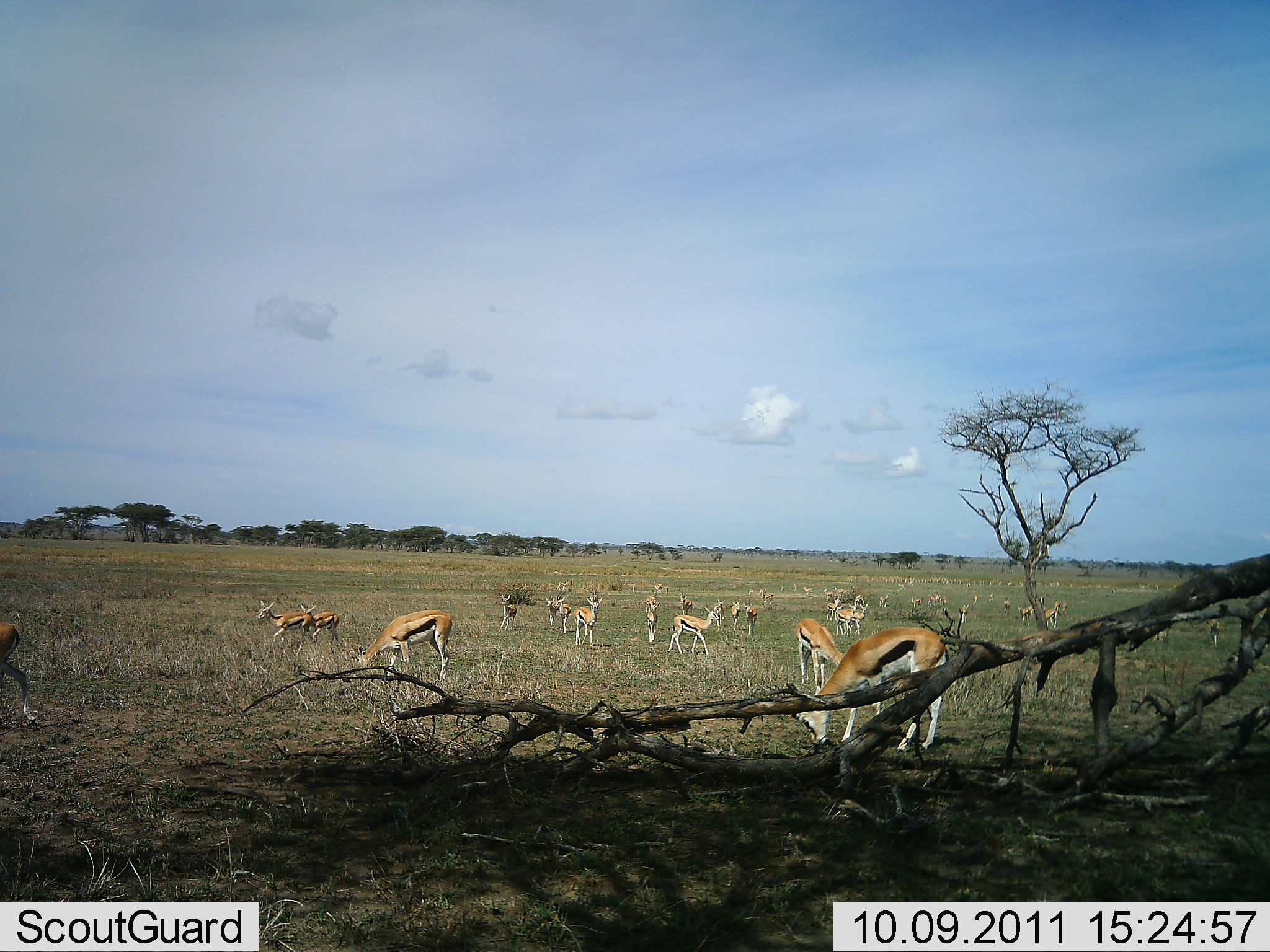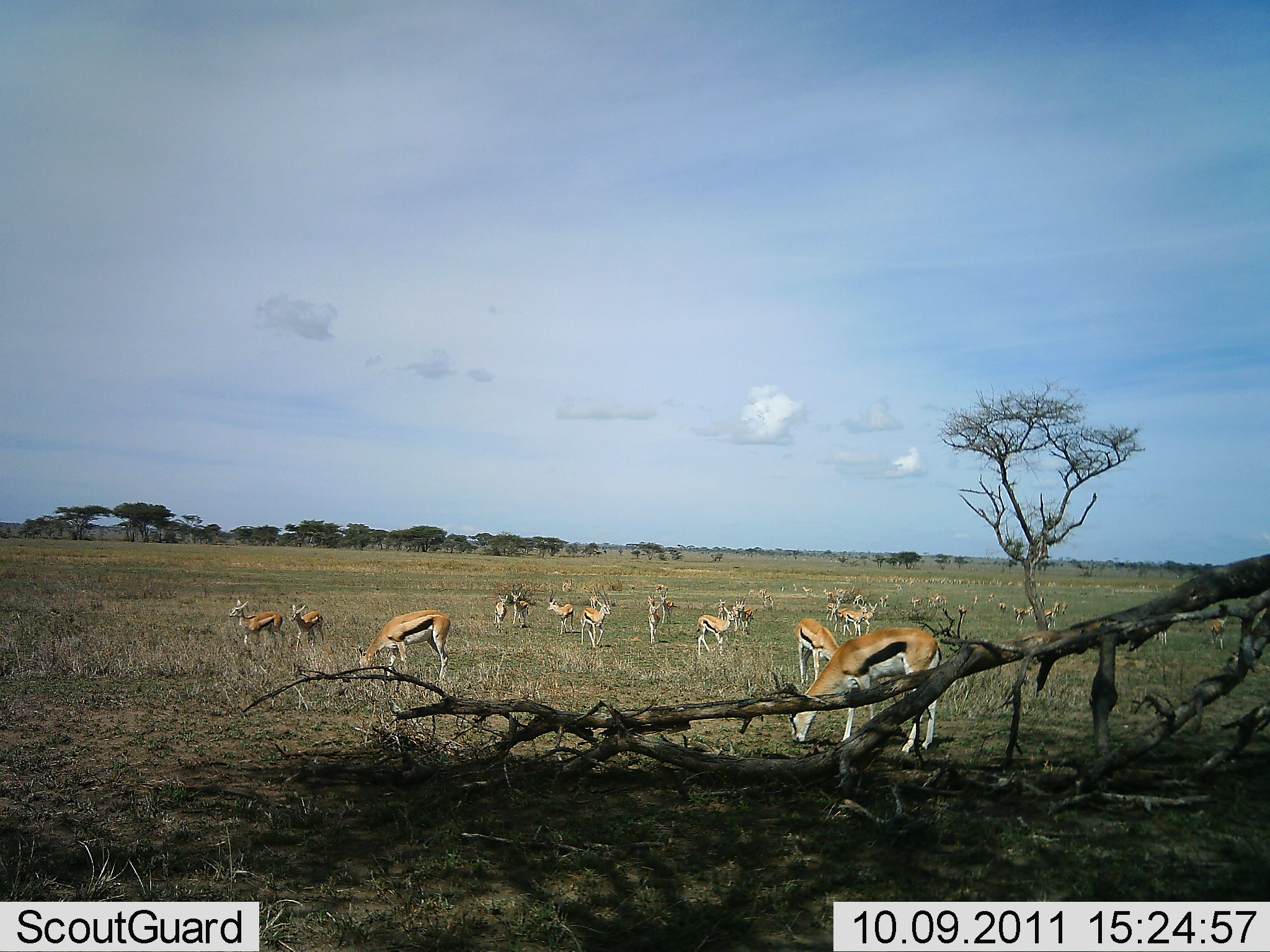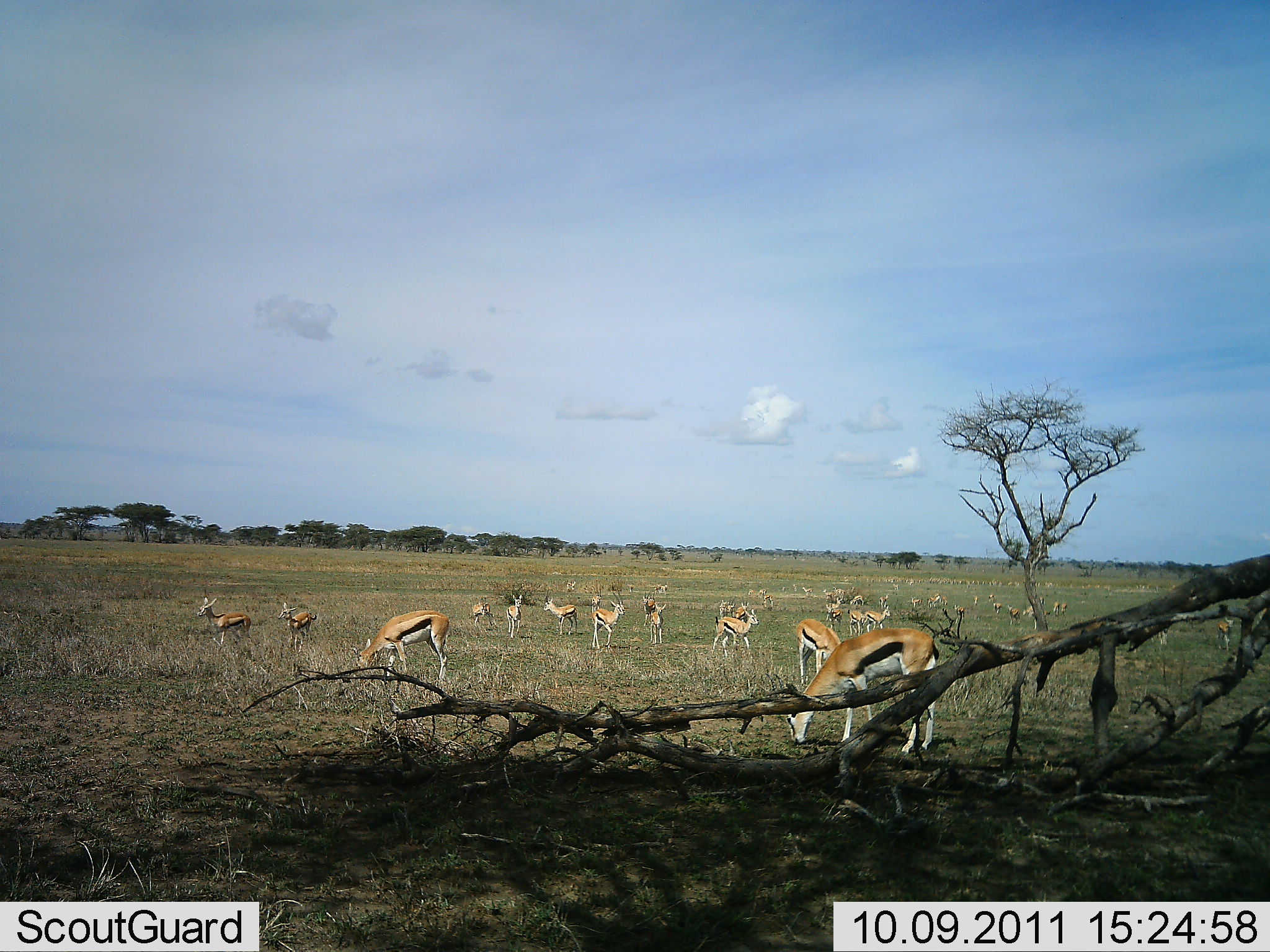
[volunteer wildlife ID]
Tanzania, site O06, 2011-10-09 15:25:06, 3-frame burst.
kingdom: Animalia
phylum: Chordata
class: Mammalia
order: Artiodactyla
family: Bovidae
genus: Eudorcas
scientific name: Eudorcas thomsonii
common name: thomson's gazelle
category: gazellethomsons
Gazellethomsons (thomson's gazelle) (Eudorcas thomsonii), count 11-50. Behavior (volunteer vote fractions): standing 70%, resting 10%, moving 40%, interacting 0%. Young present (vote fraction): 10%. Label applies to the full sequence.